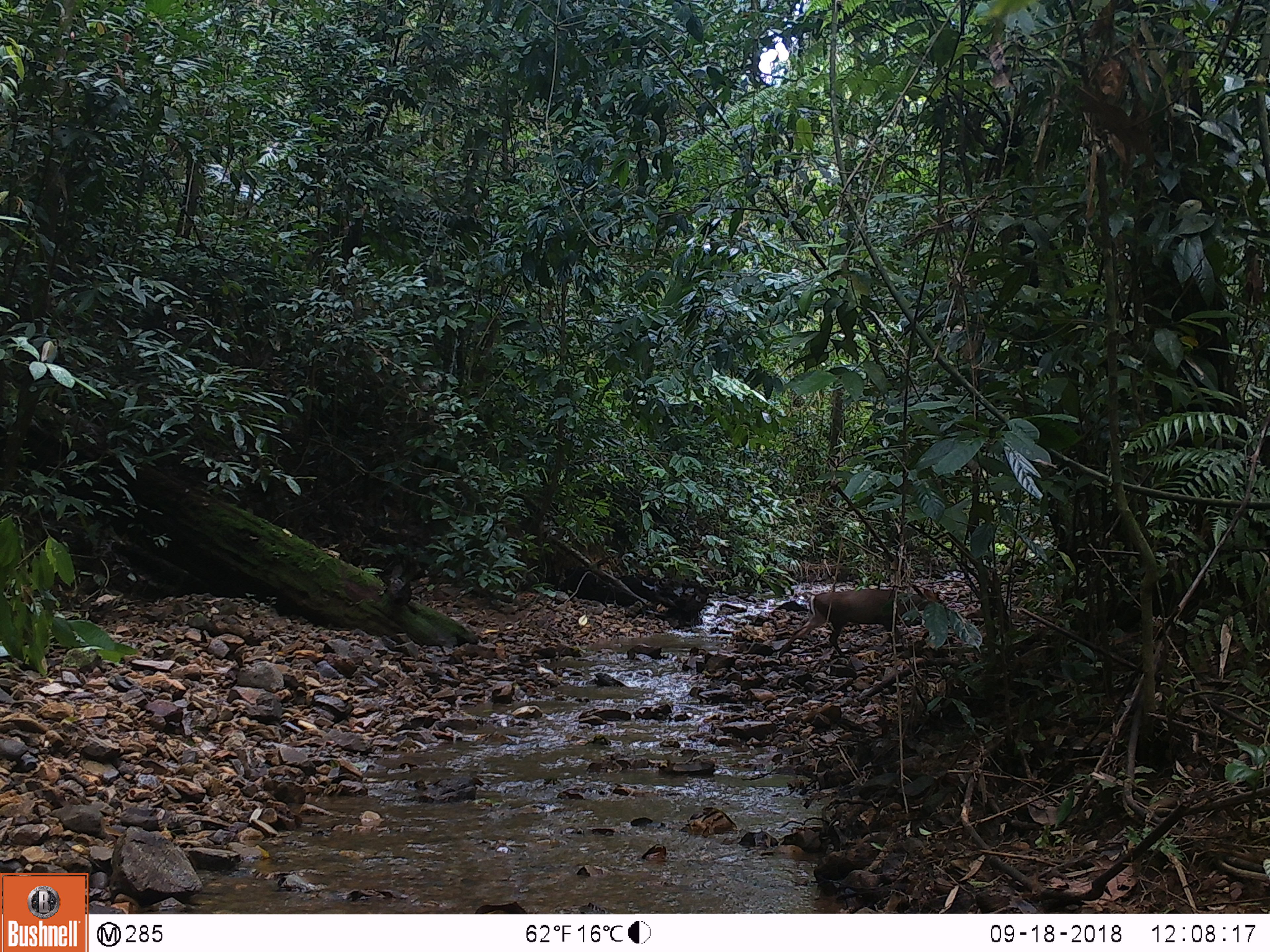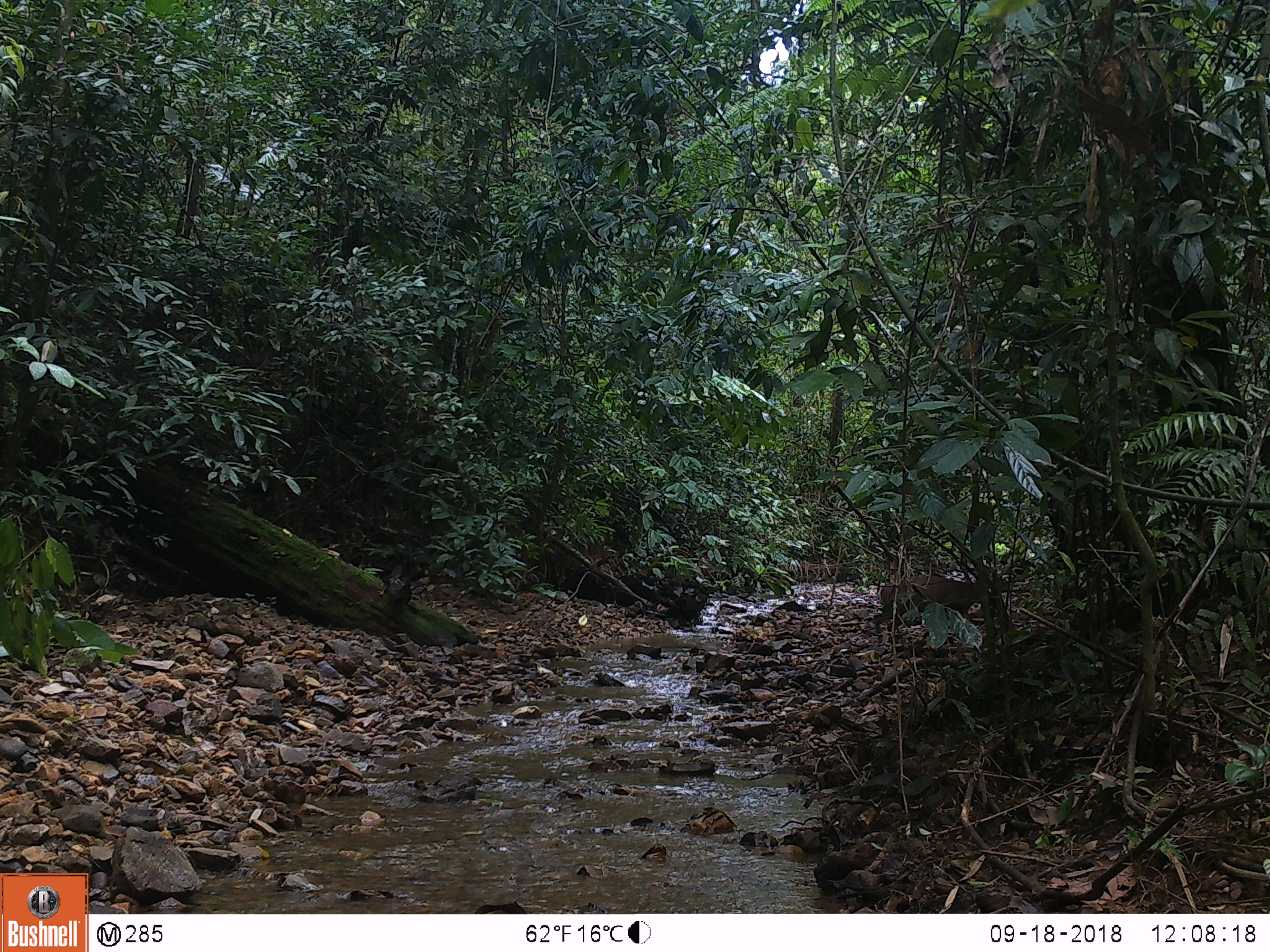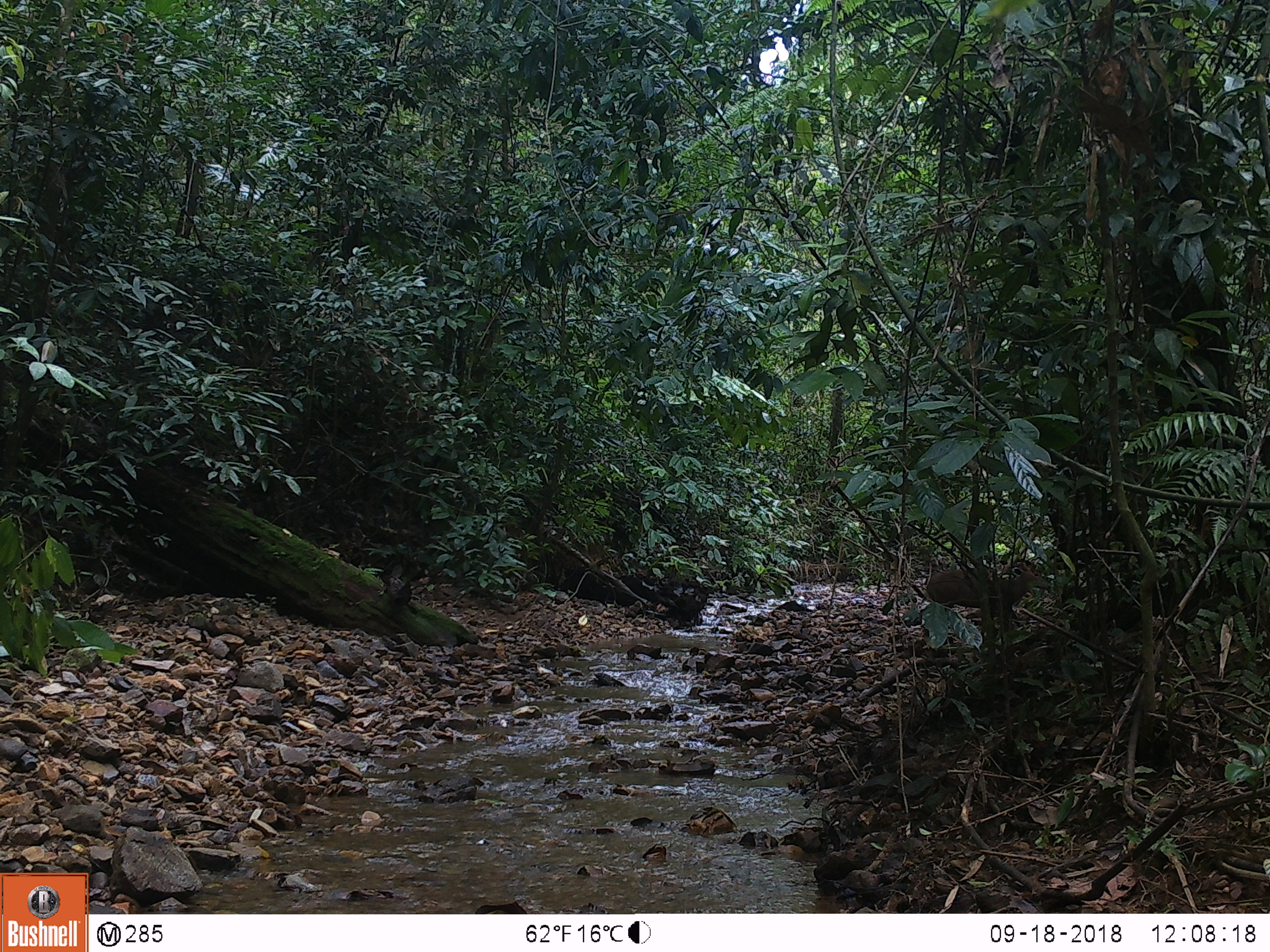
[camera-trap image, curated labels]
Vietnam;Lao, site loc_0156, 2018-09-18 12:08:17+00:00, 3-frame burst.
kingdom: Animalia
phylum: Chordata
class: Mammalia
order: Artiodactyla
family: Cervidae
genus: Muntiacus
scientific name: Muntiacus rooseveltorum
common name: roosevelt's muntjac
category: roosevelts muntjac group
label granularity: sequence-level